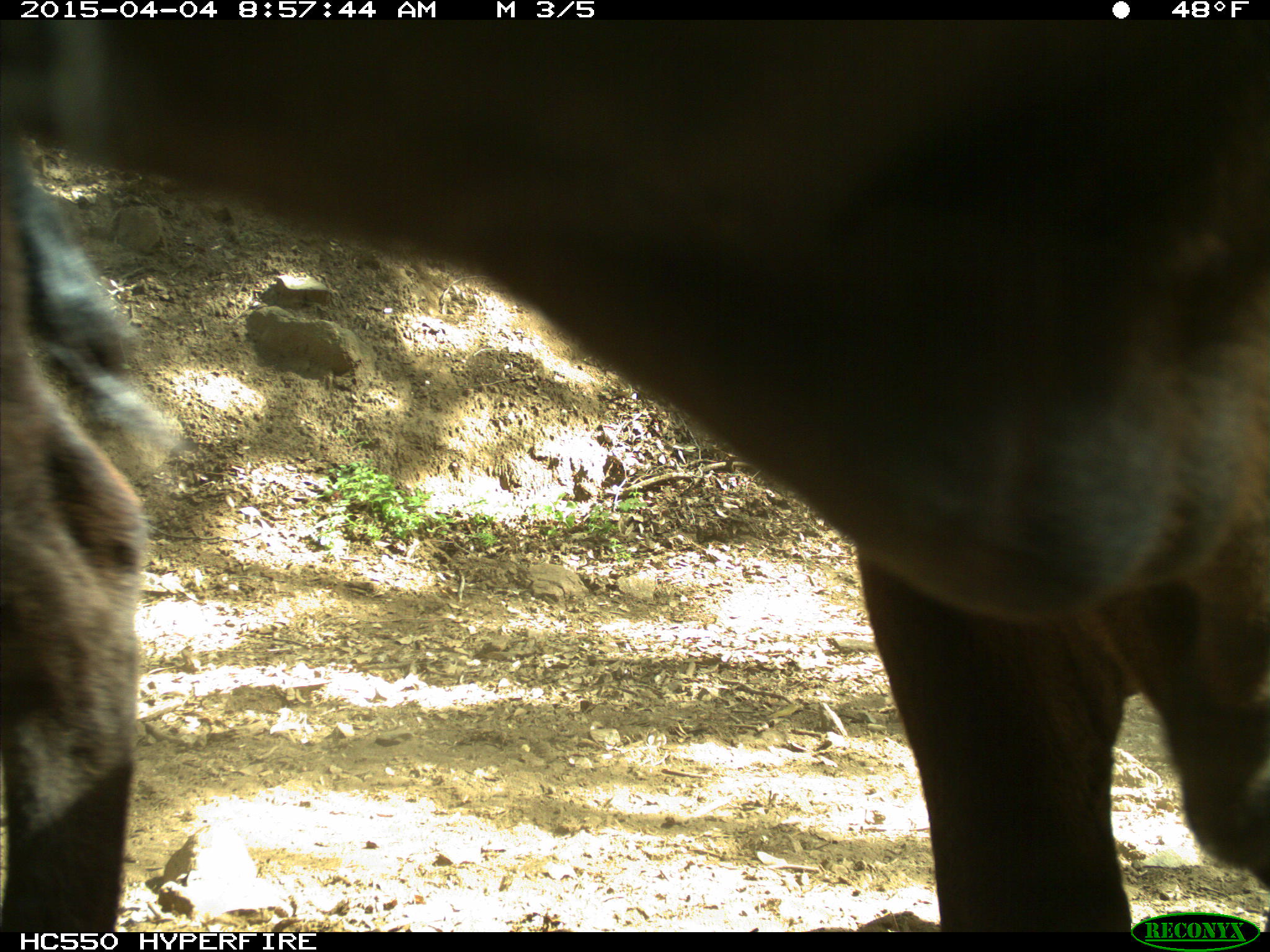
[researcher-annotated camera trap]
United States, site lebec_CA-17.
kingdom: Animalia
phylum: Chordata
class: Mammalia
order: Artiodactyla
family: Bovidae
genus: Bos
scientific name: Bos taurus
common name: domestic cow